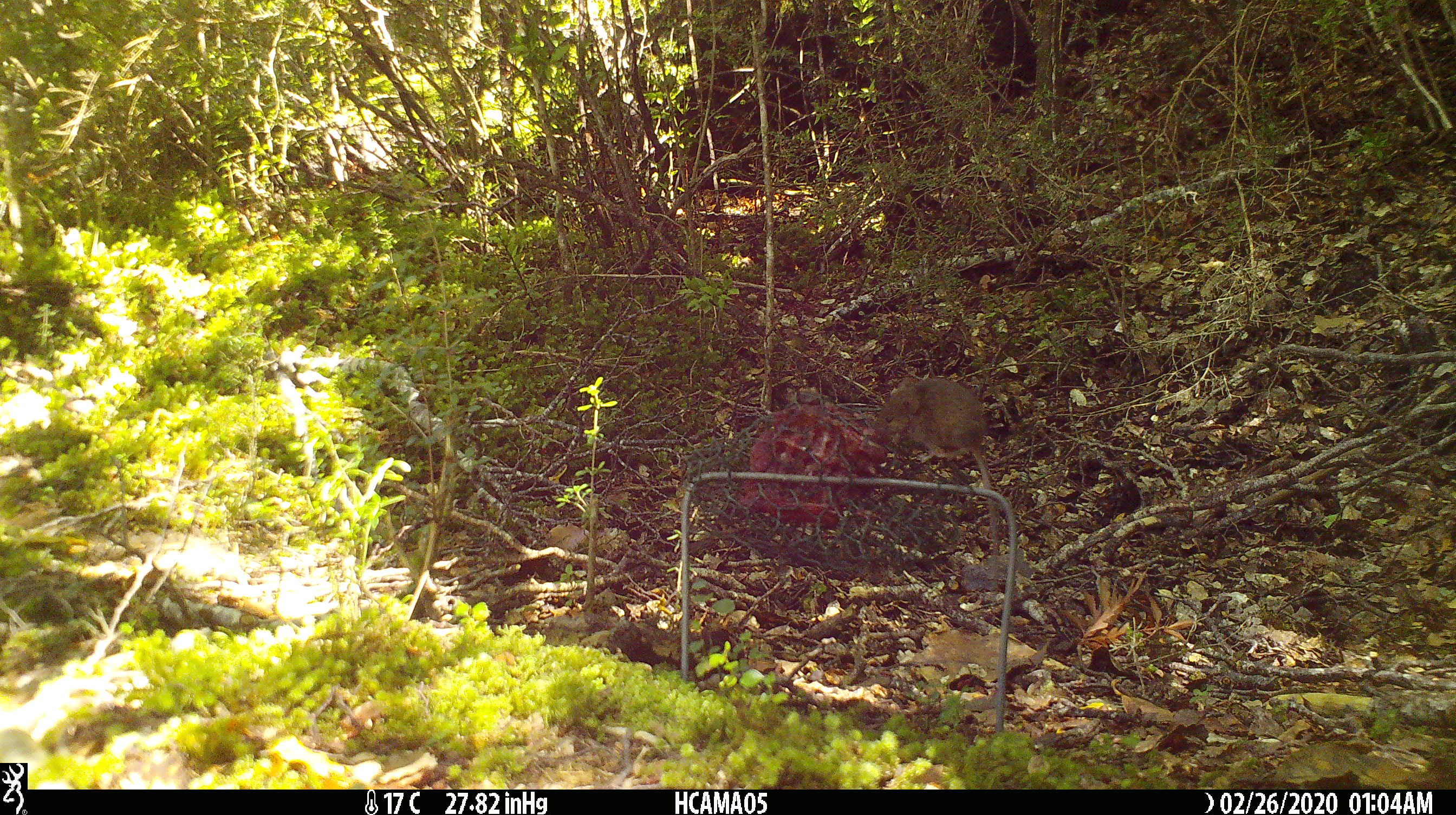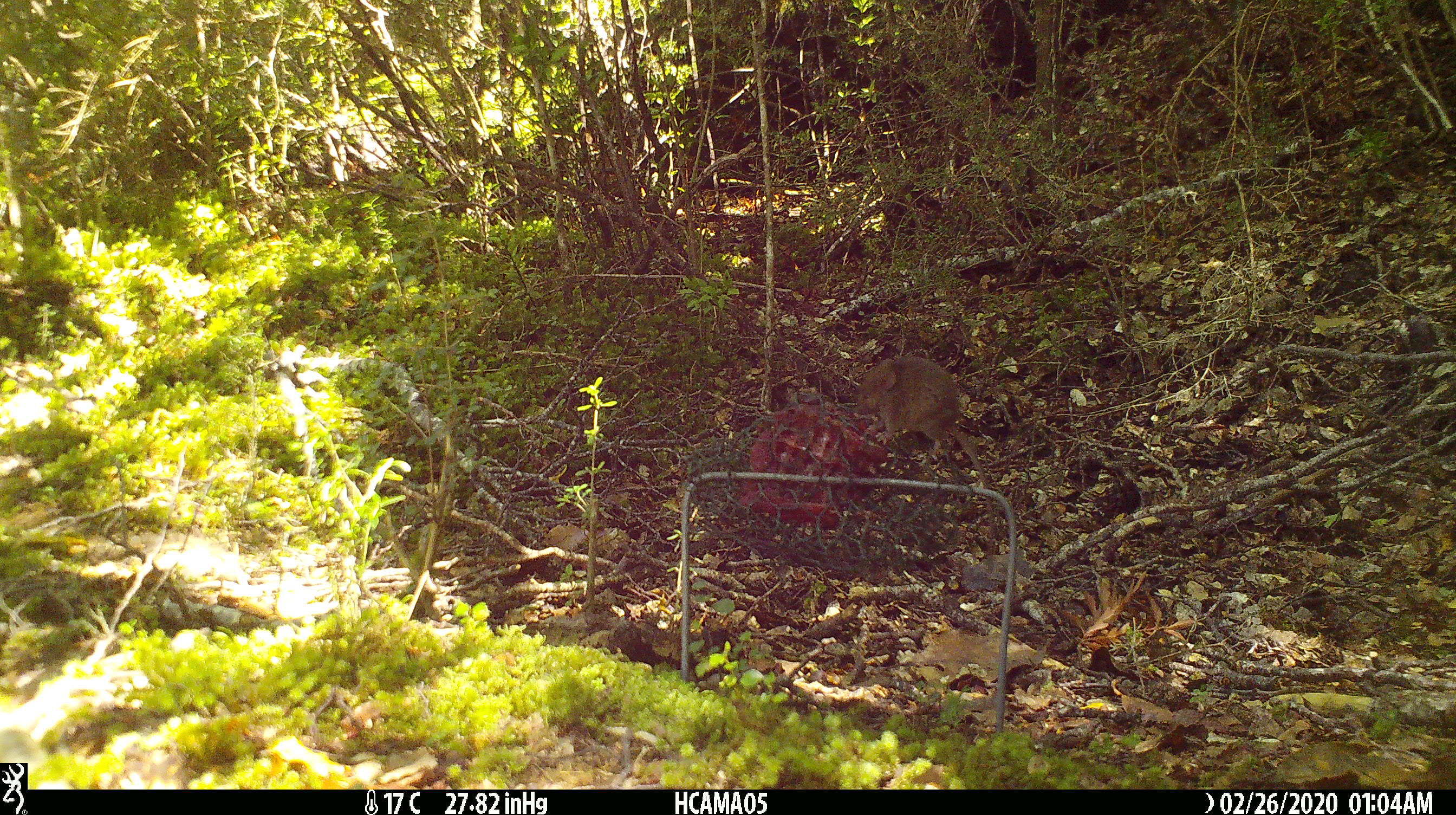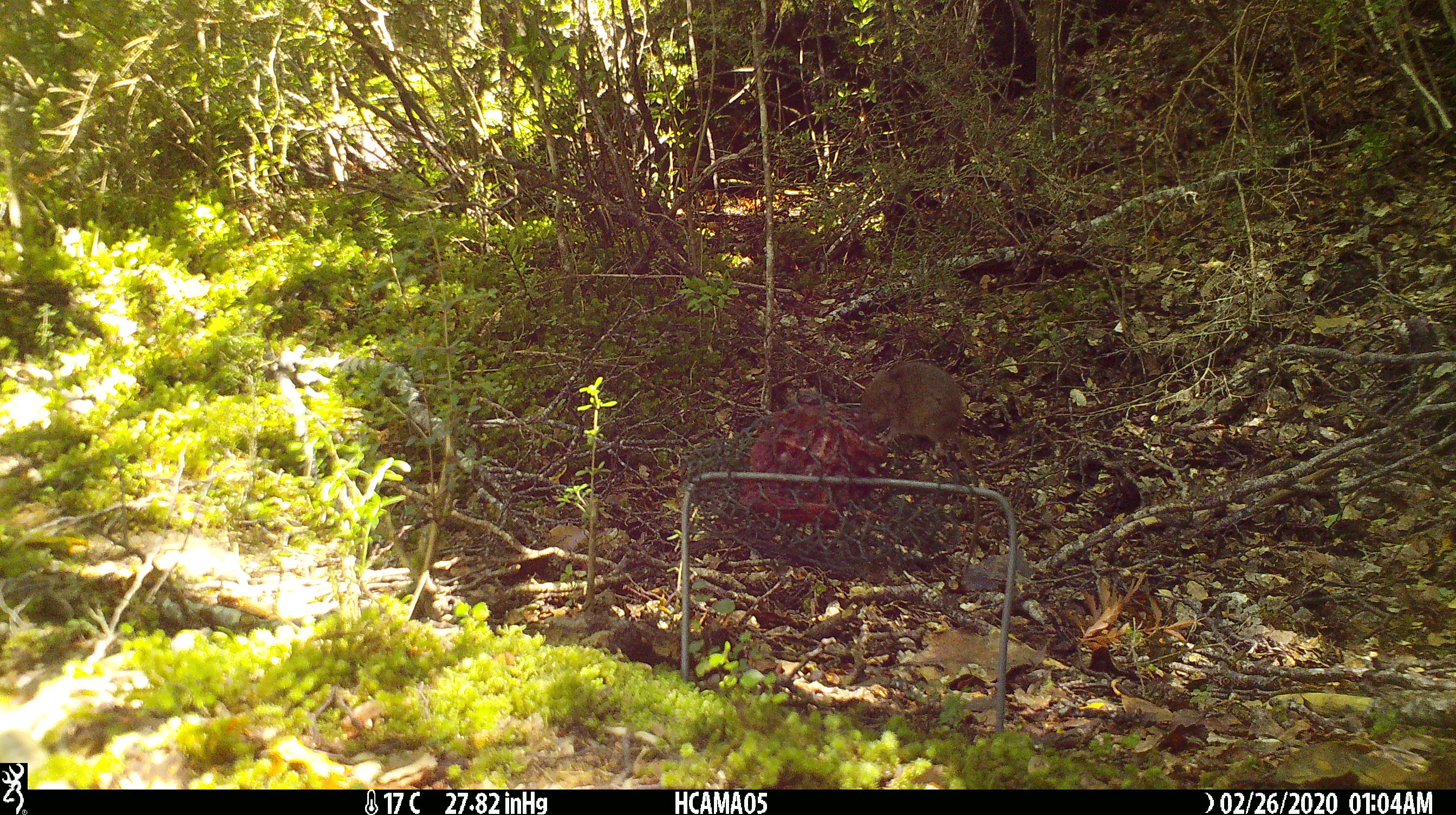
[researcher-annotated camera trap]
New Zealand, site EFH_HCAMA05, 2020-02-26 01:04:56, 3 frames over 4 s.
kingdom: Animalia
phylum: Chordata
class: Mammalia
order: Rodentia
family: Muridae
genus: Mus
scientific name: Mus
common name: mouse